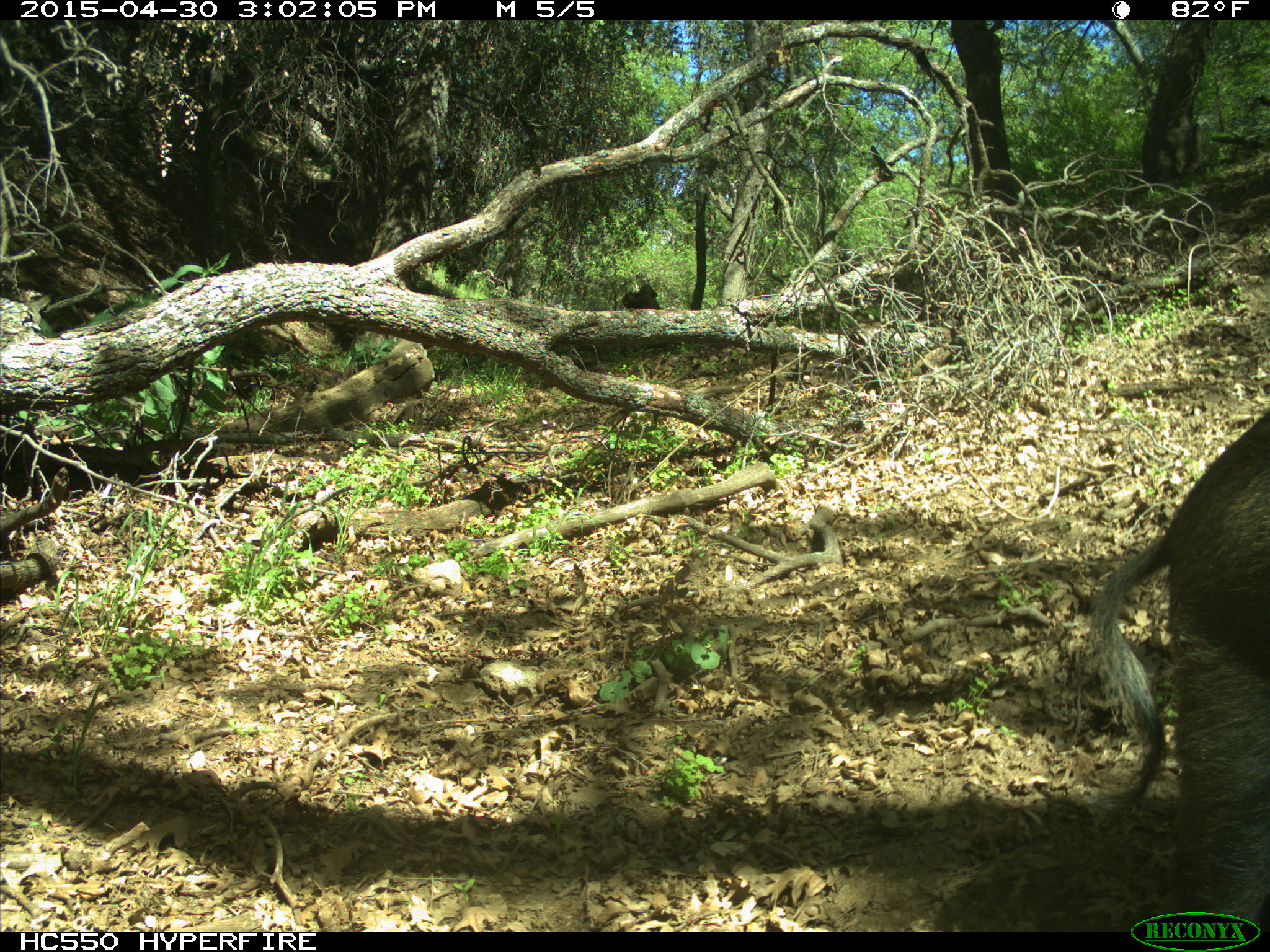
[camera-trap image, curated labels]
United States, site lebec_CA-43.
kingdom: Animalia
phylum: Chordata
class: Mammalia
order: Artiodactyla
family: Suidae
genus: Sus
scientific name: Sus scrofa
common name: wild boar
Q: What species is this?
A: Sus scrofa (wild boar).